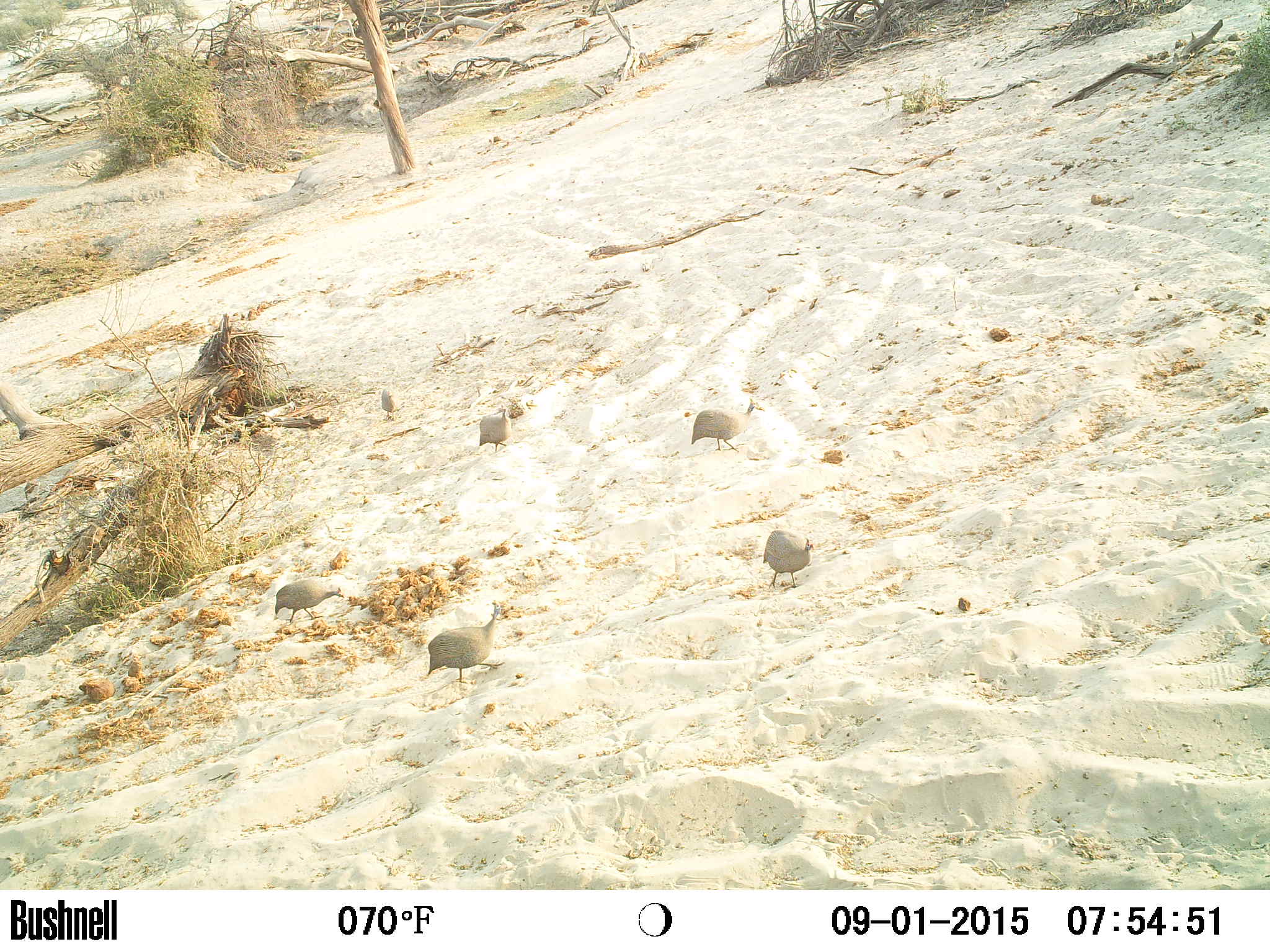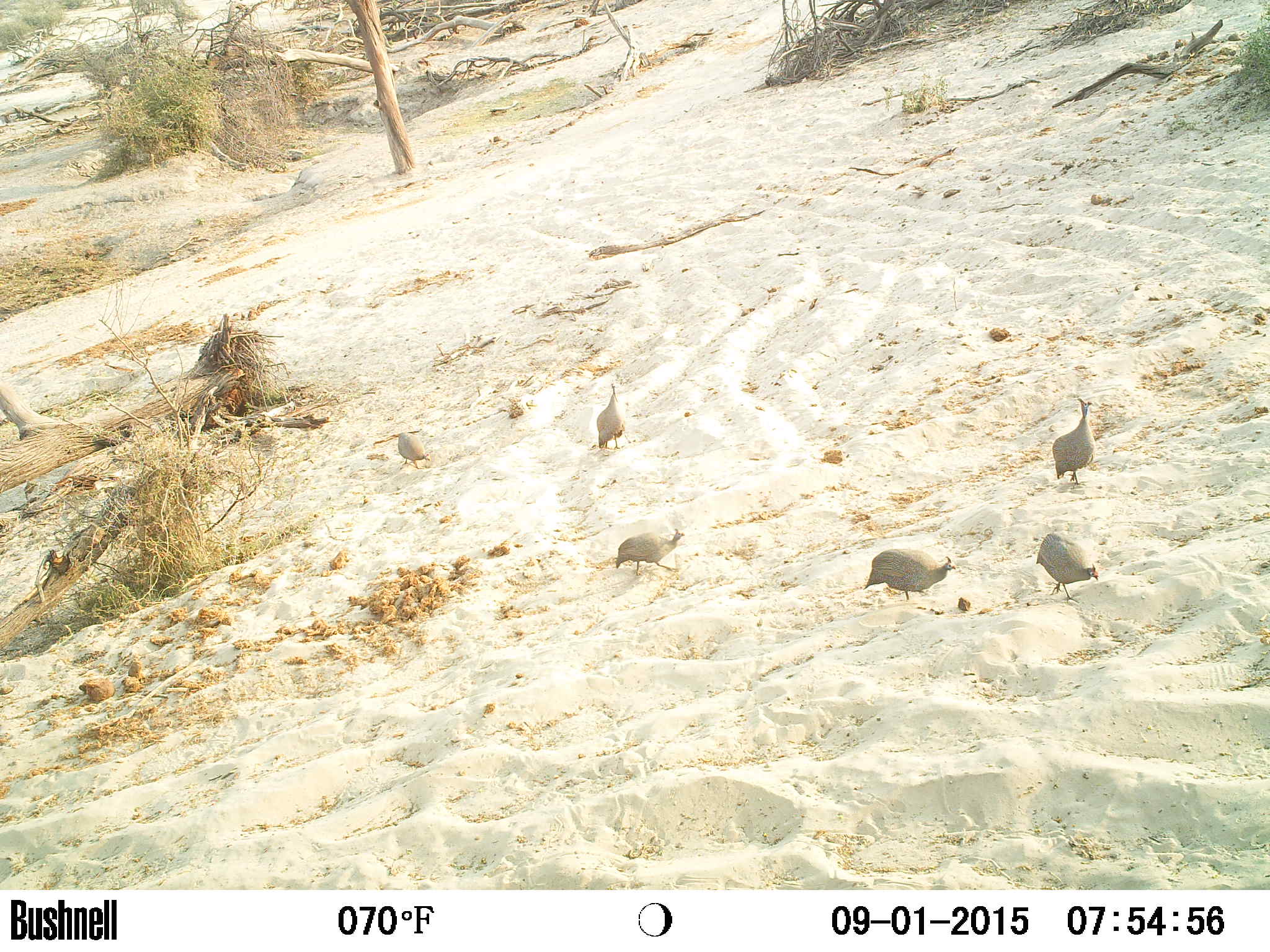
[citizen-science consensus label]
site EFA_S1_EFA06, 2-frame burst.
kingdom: Animalia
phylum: Chordata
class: Aves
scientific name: Aves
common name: bird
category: birdother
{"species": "birdother (bird) (Aves)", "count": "8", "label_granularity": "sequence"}